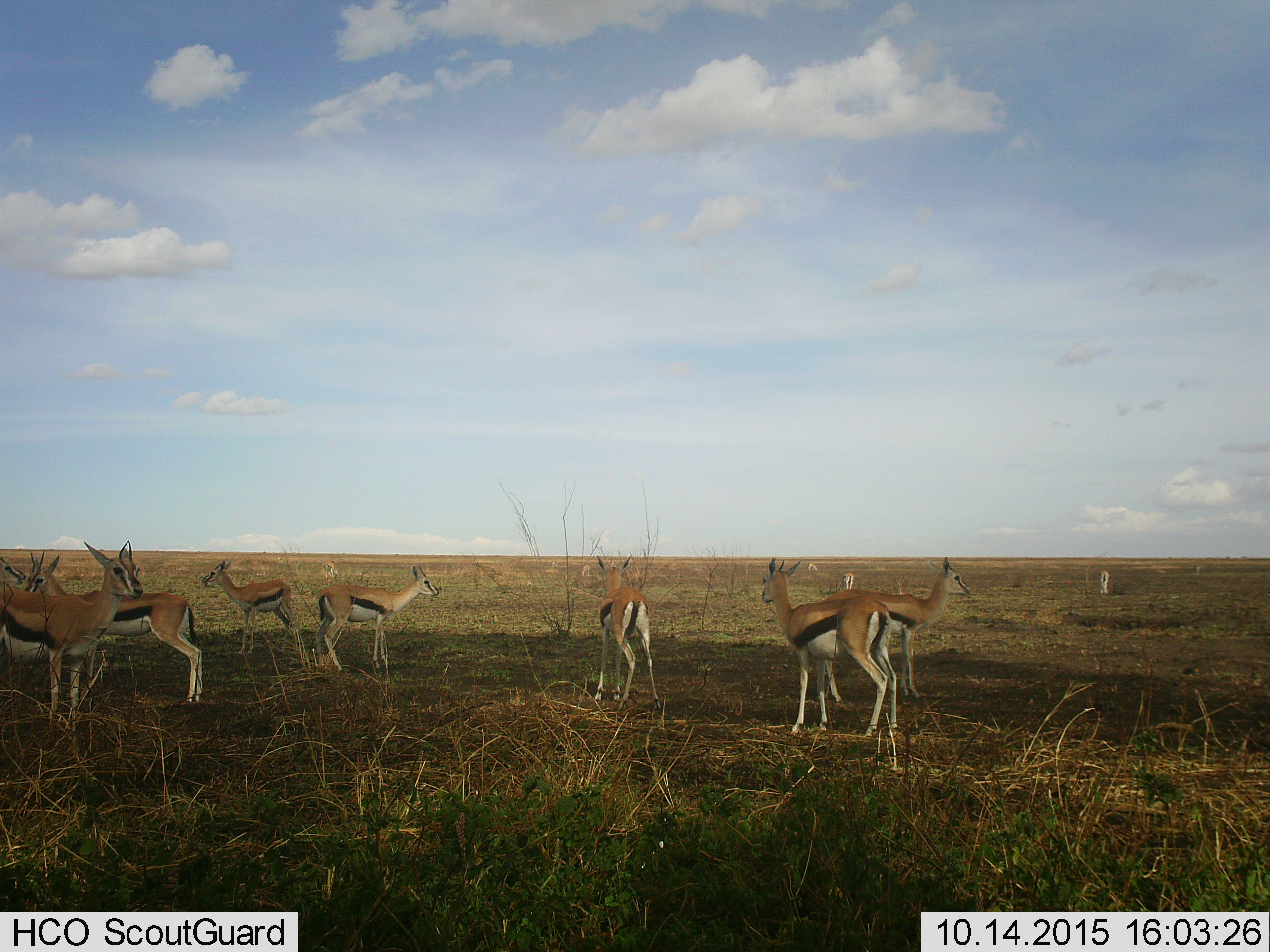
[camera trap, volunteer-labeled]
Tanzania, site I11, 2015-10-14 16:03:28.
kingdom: Animalia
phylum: Chordata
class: Mammalia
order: Artiodactyla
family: Bovidae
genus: Eudorcas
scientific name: Eudorcas thomsonii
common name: thomson's gazelle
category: gazellethomsons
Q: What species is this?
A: Gazellethomsons (thomson's gazelle) (Eudorcas thomsonii).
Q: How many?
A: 11-50.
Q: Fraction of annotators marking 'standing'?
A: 90%.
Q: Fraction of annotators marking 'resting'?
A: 0%.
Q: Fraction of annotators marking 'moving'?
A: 10%.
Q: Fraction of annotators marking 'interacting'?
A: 0%.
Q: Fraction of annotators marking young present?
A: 10%.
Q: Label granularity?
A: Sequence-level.